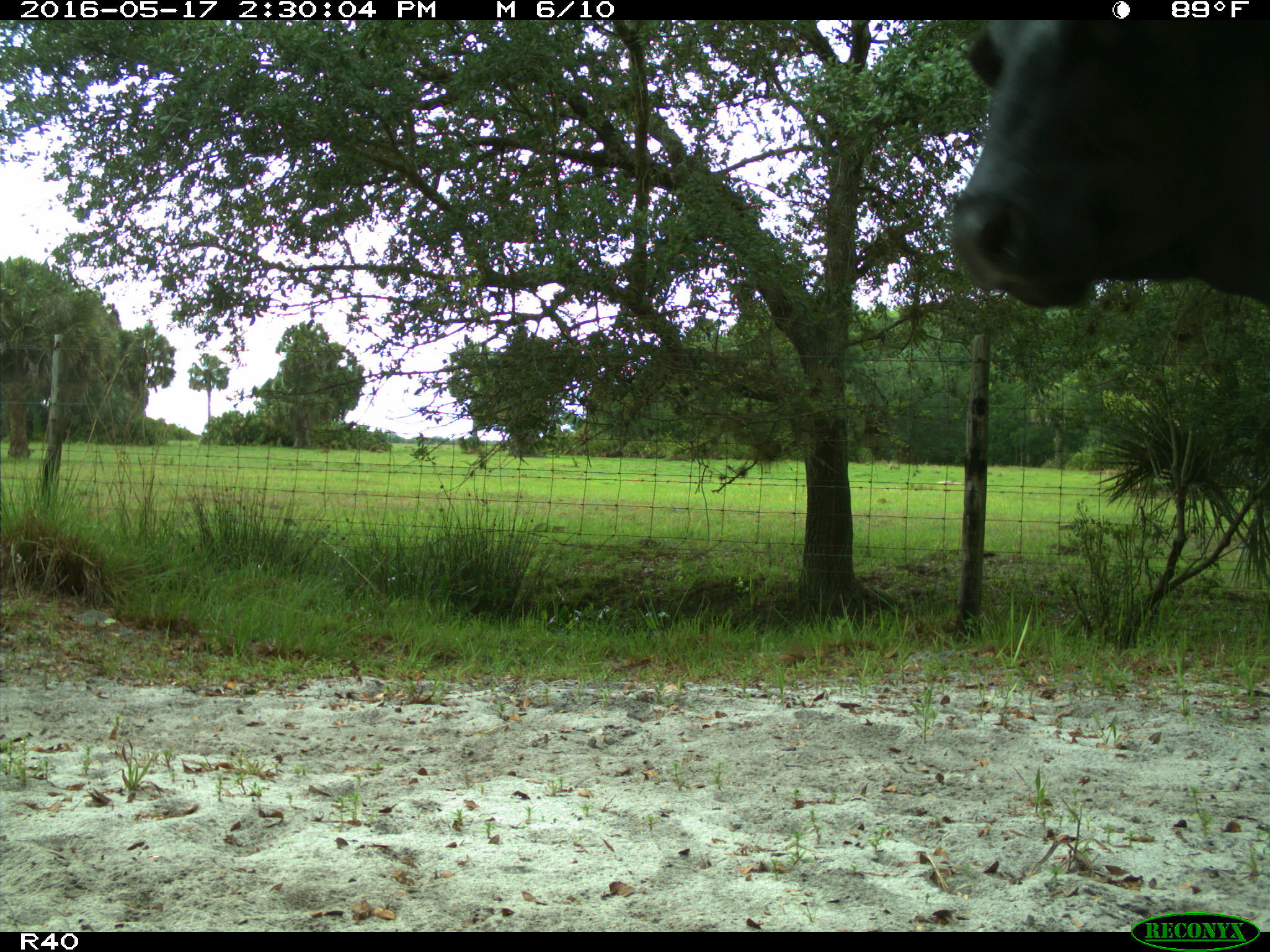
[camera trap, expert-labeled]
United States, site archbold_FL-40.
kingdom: Animalia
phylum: Chordata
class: Mammalia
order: Artiodactyla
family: Bovidae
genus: Bos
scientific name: Bos taurus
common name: domestic cow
Bos taurus (domestic cow).